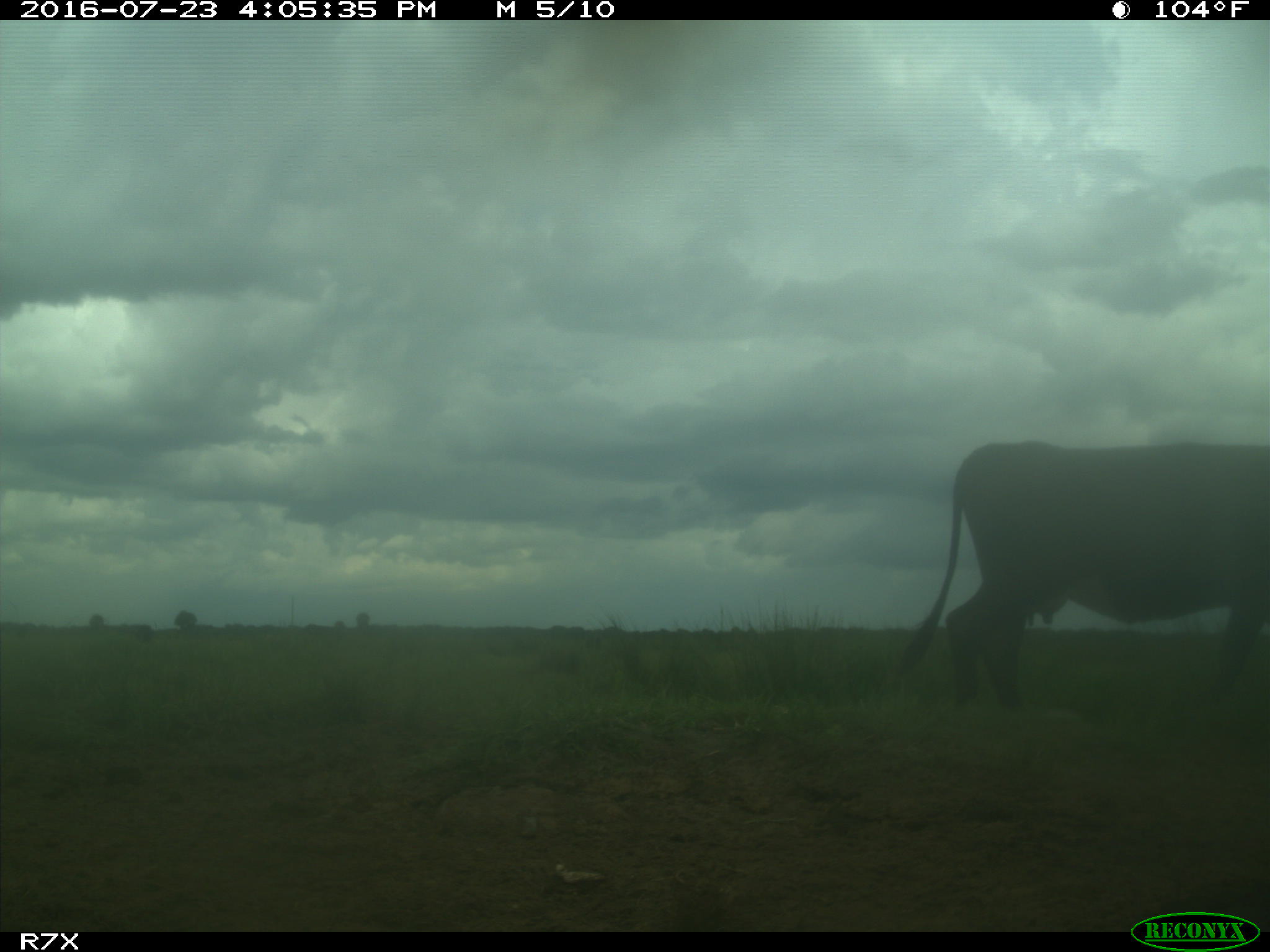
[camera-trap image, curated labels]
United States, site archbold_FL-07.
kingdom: Animalia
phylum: Chordata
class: Mammalia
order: Artiodactyla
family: Bovidae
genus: Bos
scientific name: Bos taurus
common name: domestic cow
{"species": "Bos taurus (domestic cow)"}